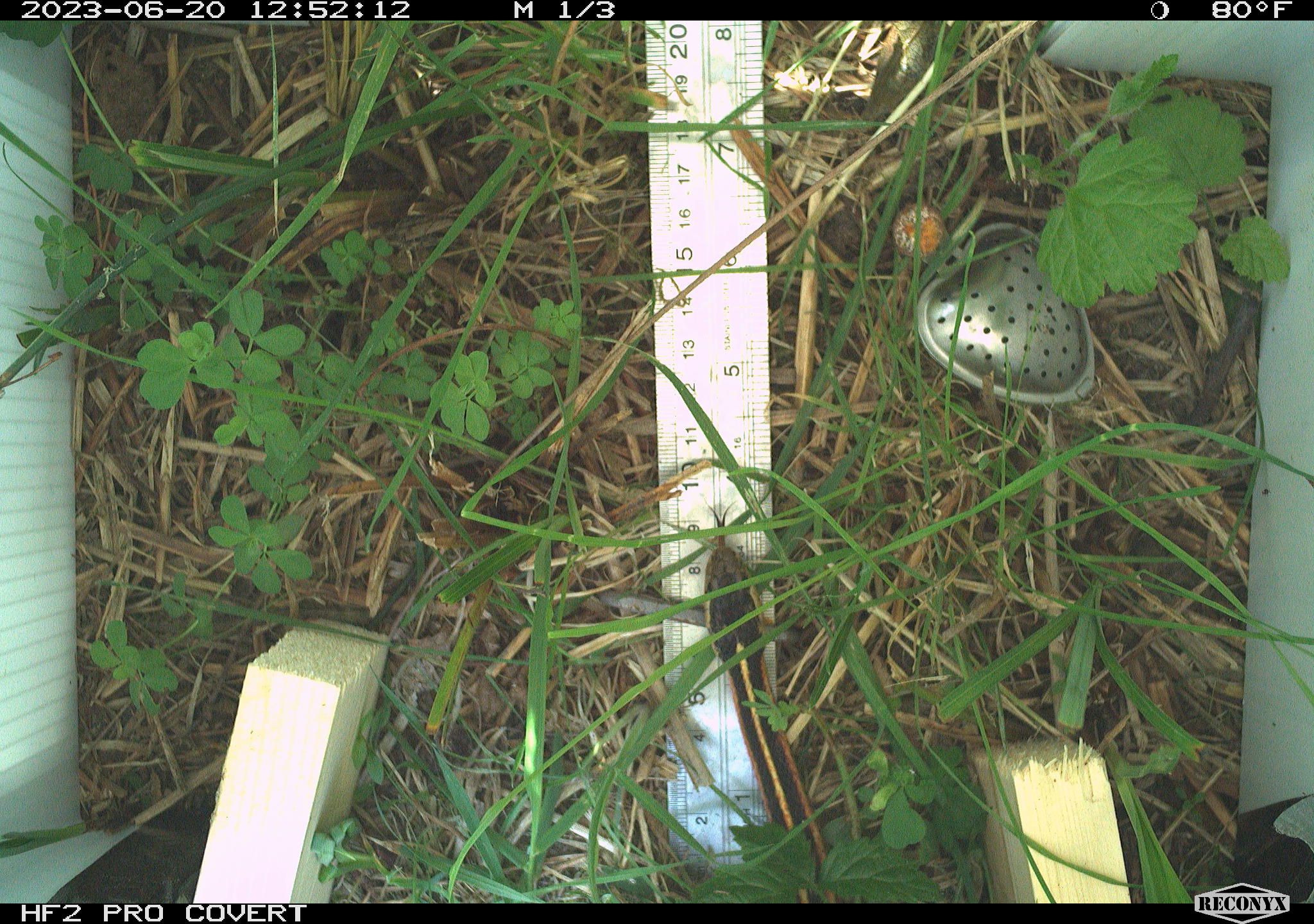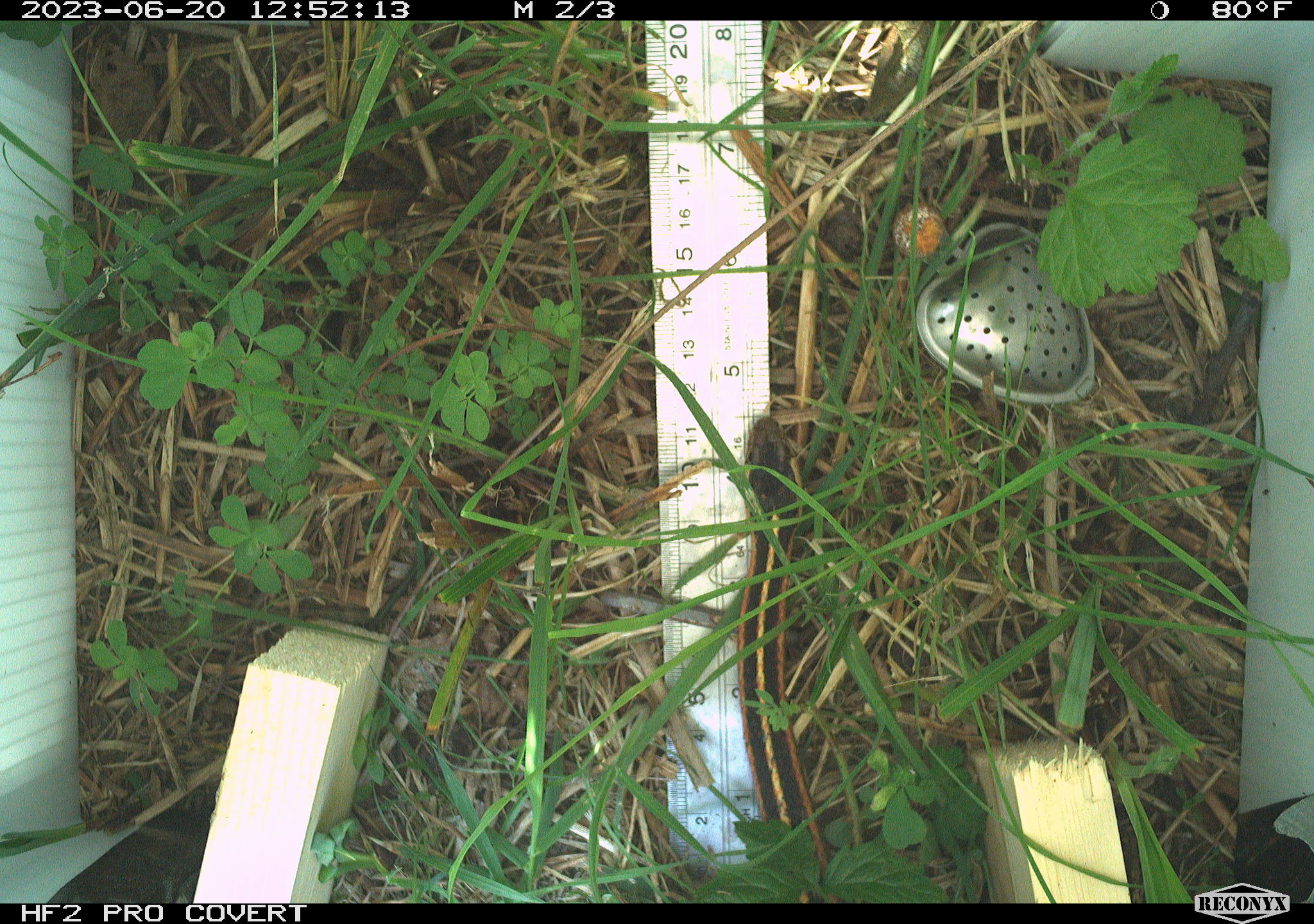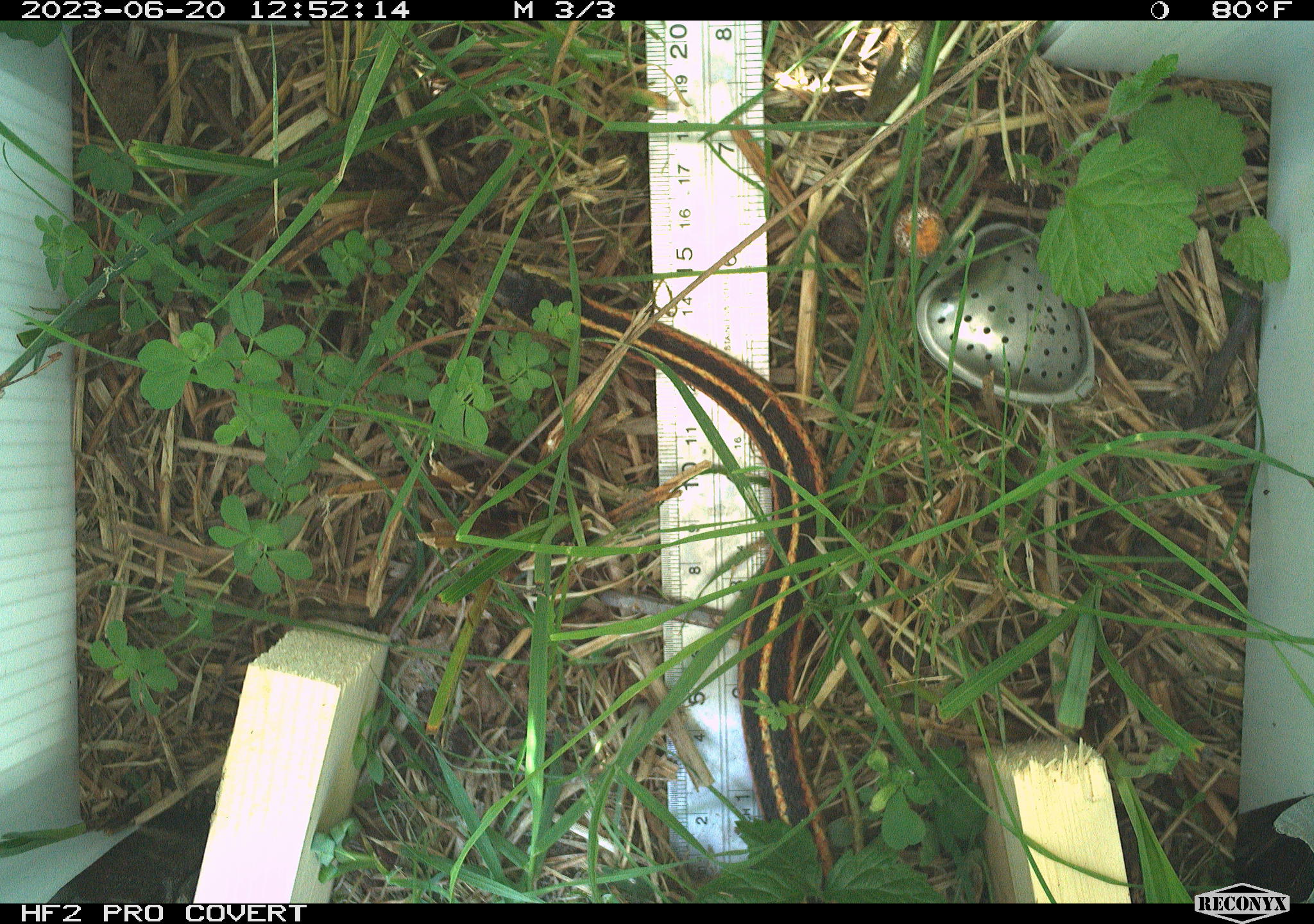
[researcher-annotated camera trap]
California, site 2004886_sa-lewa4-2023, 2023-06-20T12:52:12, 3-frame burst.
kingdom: Animalia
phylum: Chordata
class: Reptilia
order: Squamata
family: Colubridae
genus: Thamnophis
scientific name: Thamnophis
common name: american gartersnakes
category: thamnophis species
Thamnophis species (american gartersnakes) (Thamnophis).